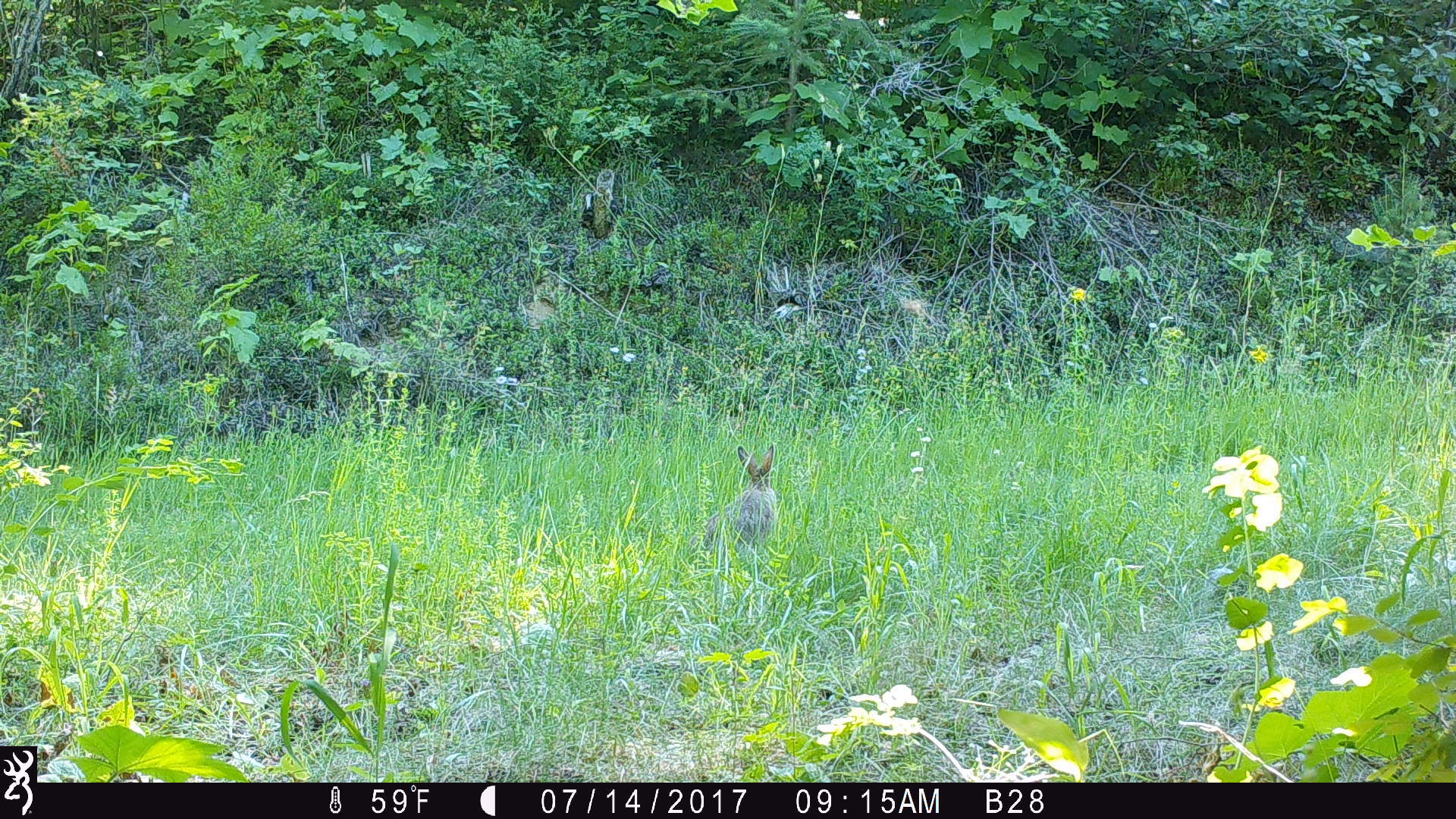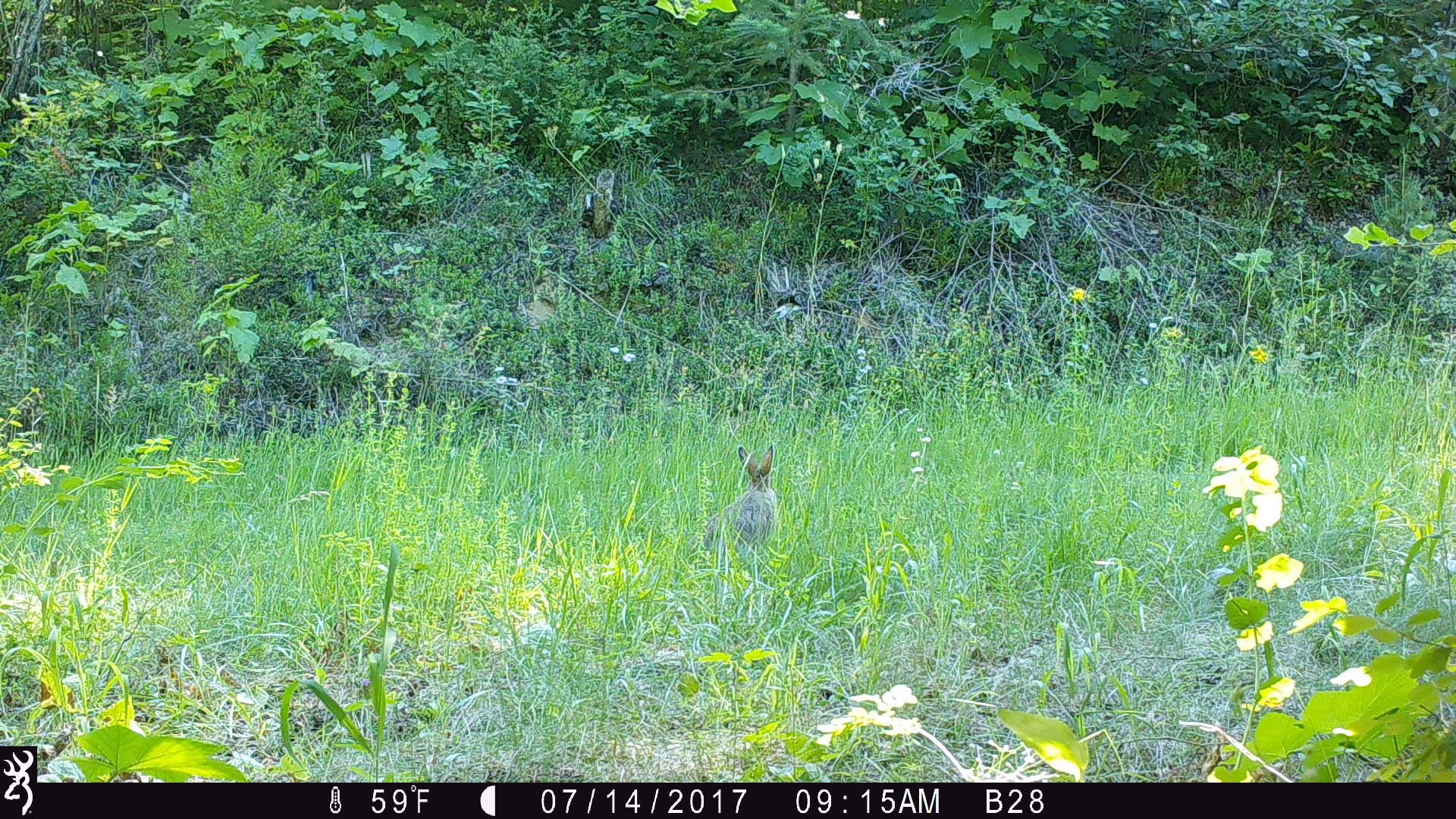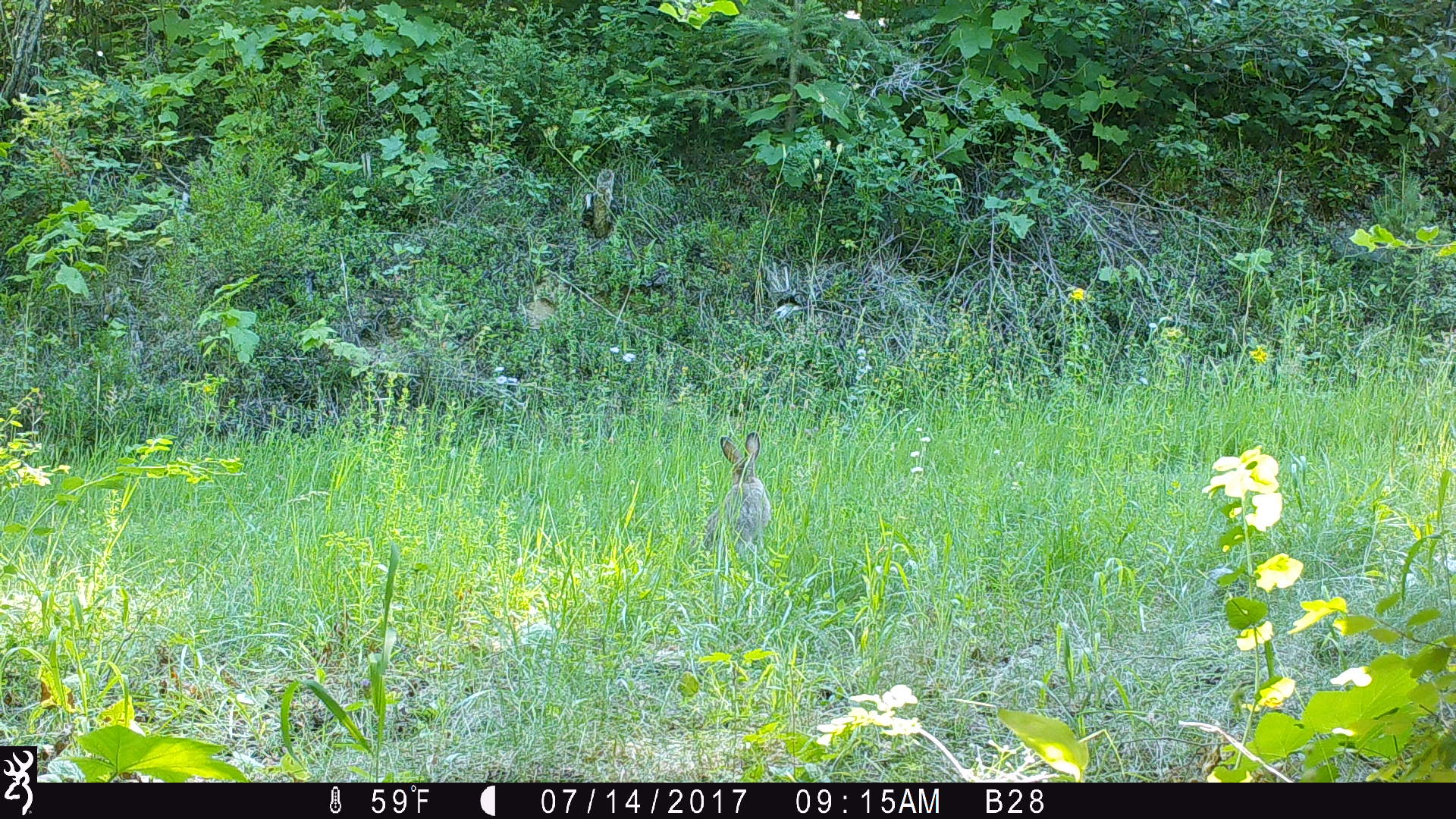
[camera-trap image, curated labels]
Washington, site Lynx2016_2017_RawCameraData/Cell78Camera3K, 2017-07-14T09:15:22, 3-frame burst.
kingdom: Animalia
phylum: Chordata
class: Mammalia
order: Lagomorpha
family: Leporidae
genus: Lepus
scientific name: Lepus americanus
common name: snowshoe hare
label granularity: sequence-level